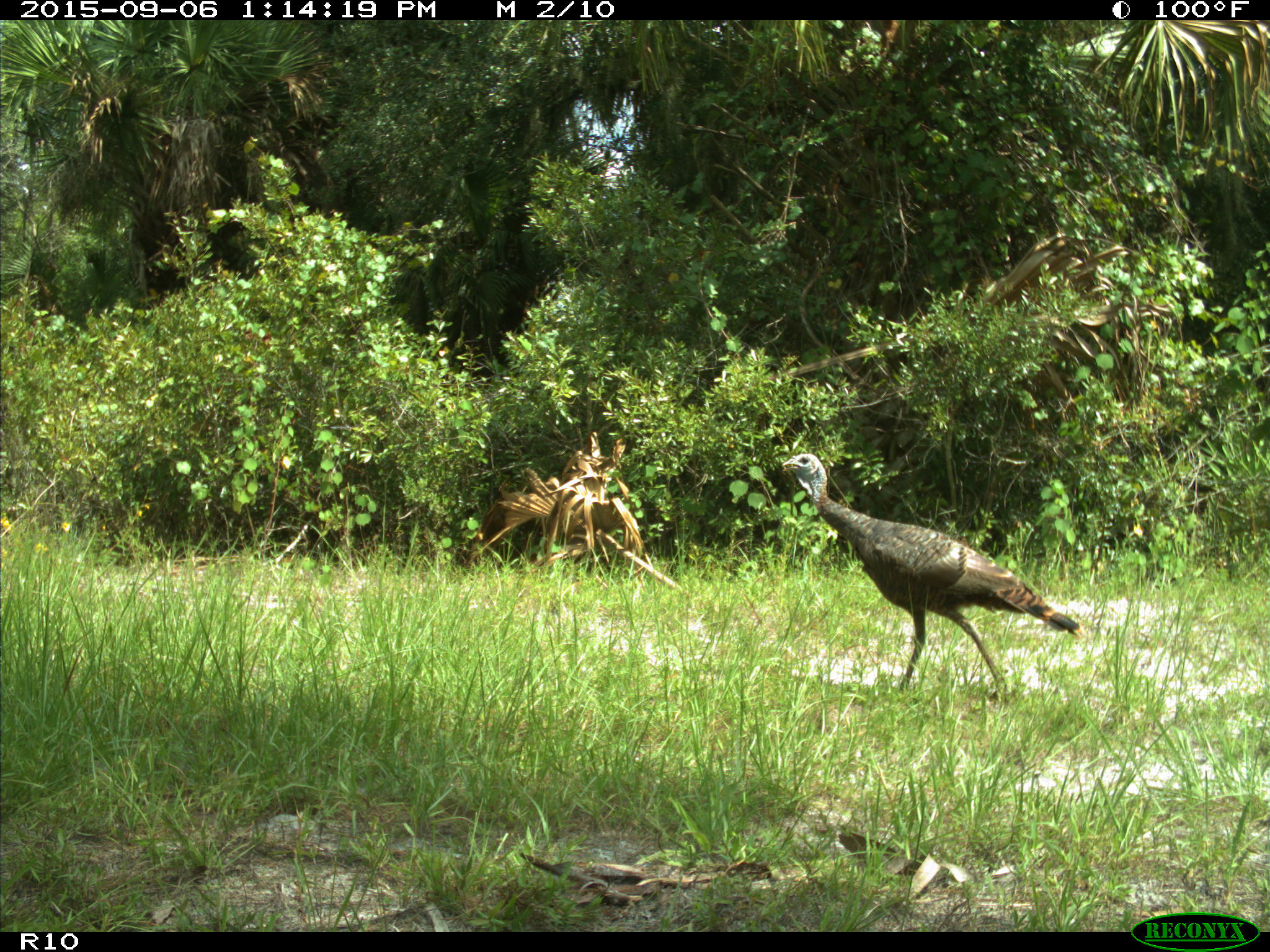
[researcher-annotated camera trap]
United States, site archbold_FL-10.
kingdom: Animalia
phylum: Chordata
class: Aves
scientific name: Aves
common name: birds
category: unidentified bird